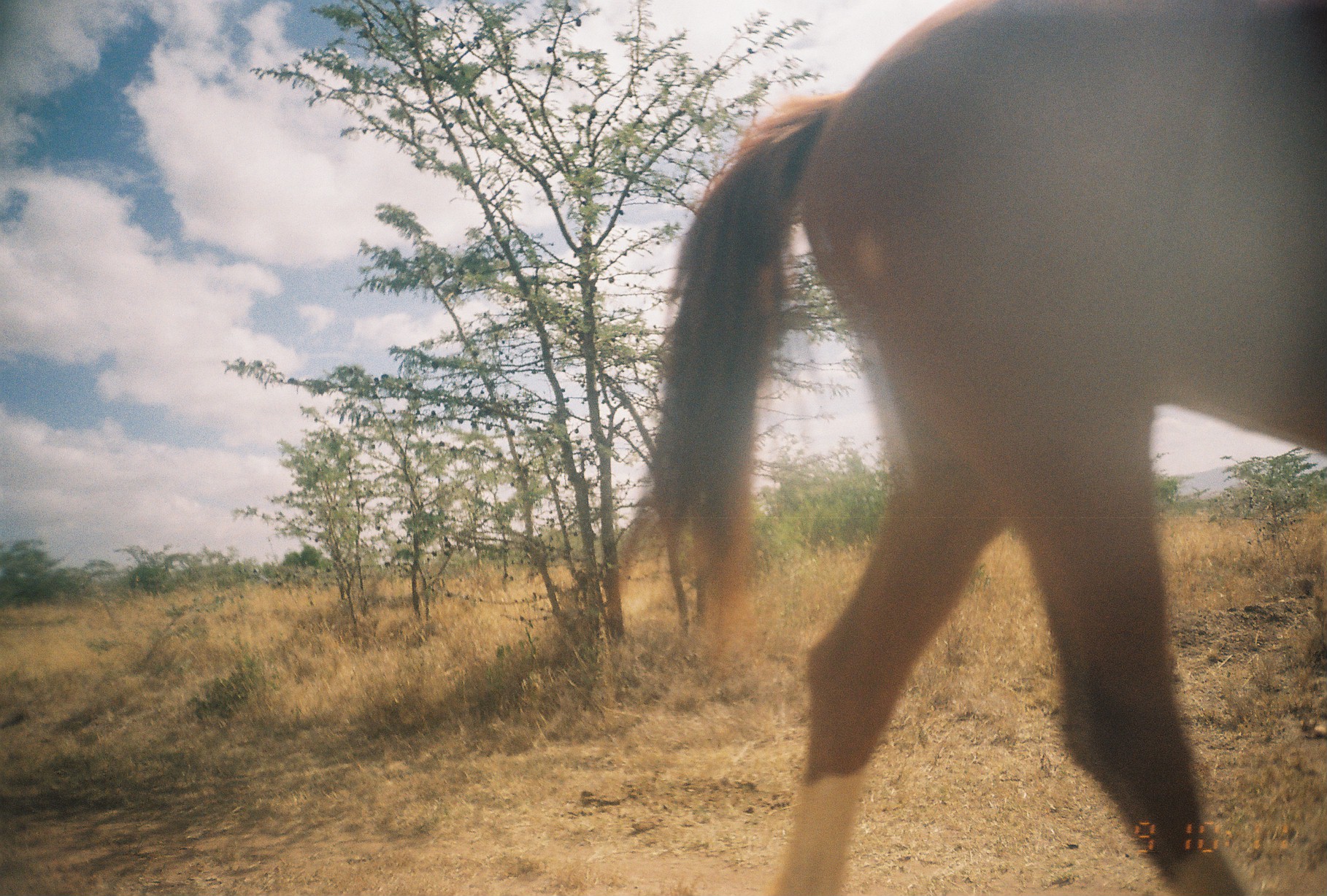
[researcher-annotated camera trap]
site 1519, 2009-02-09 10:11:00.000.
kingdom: Animalia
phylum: Chordata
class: Mammalia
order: Perissodactyla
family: Equidae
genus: Equus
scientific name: Equus ferus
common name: wild horse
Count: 1.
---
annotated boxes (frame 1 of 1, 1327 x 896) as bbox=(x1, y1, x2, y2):
equus ferus: bbox=(607, 0, 1327, 896)